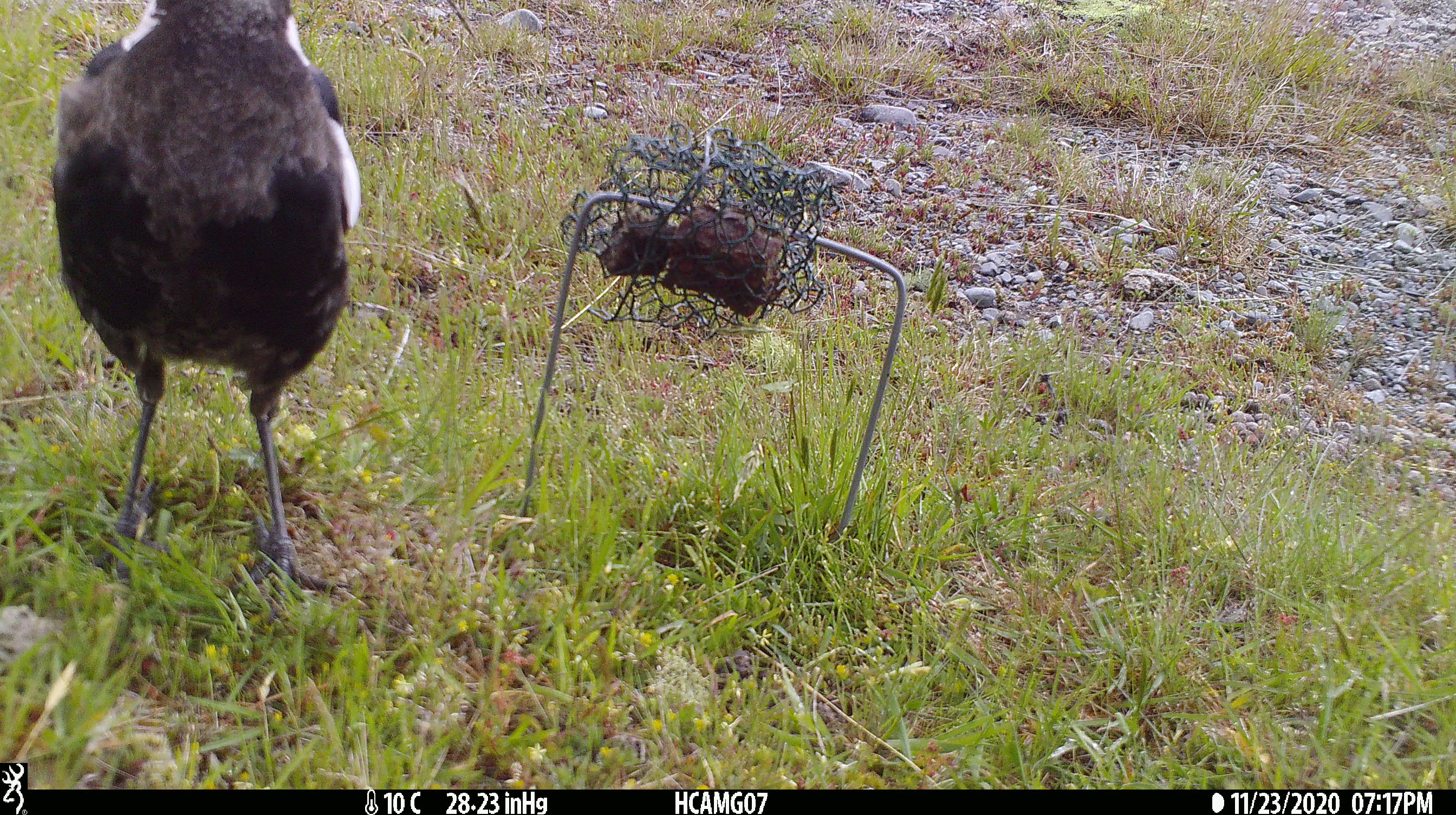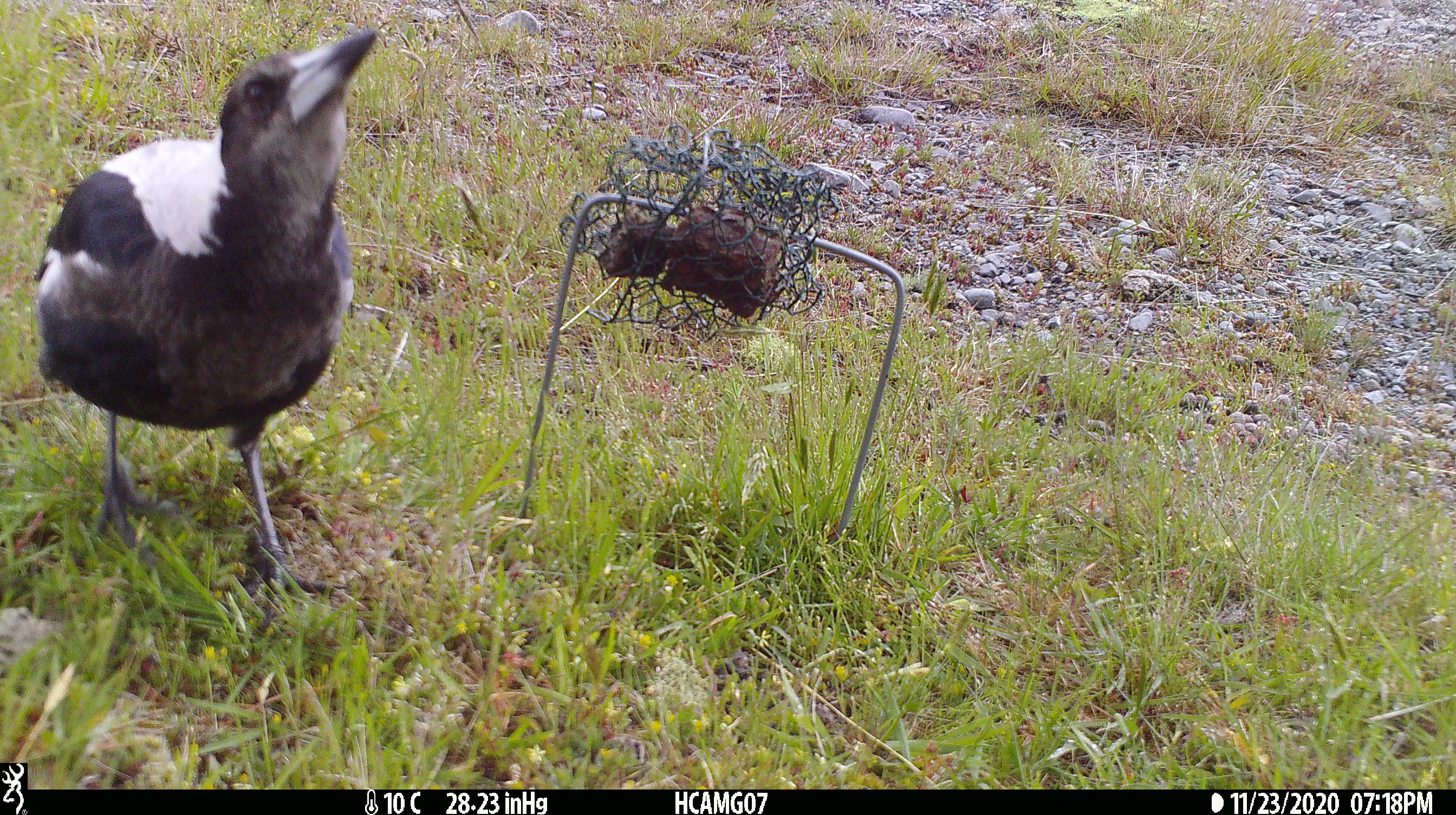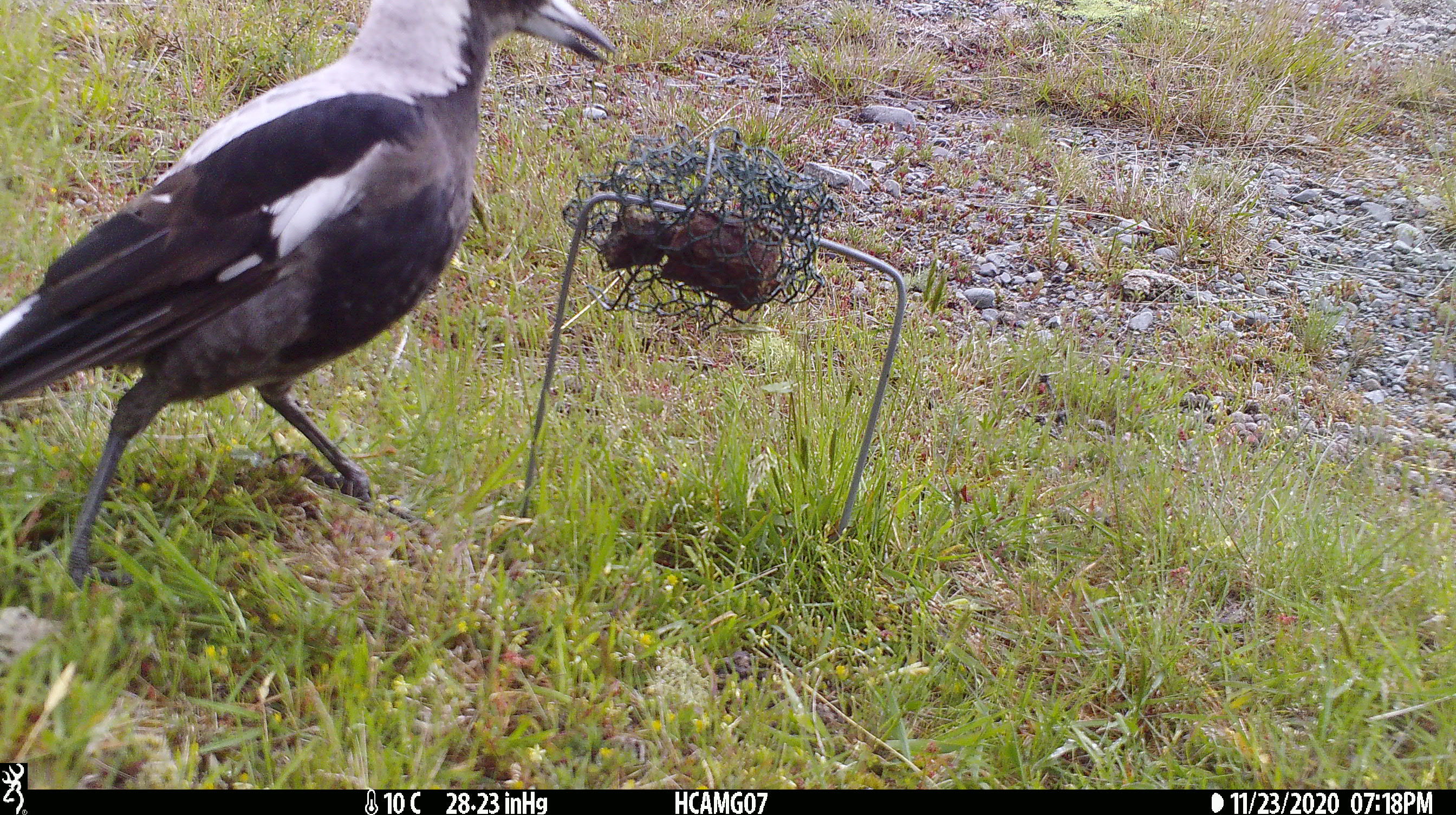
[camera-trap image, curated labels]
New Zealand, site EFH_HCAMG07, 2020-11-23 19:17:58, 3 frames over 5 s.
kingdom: Animalia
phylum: Chordata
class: Aves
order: Passeriformes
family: Artamidae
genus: Gymnorhina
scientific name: Gymnorhina tibicen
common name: australian magpie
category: magpie